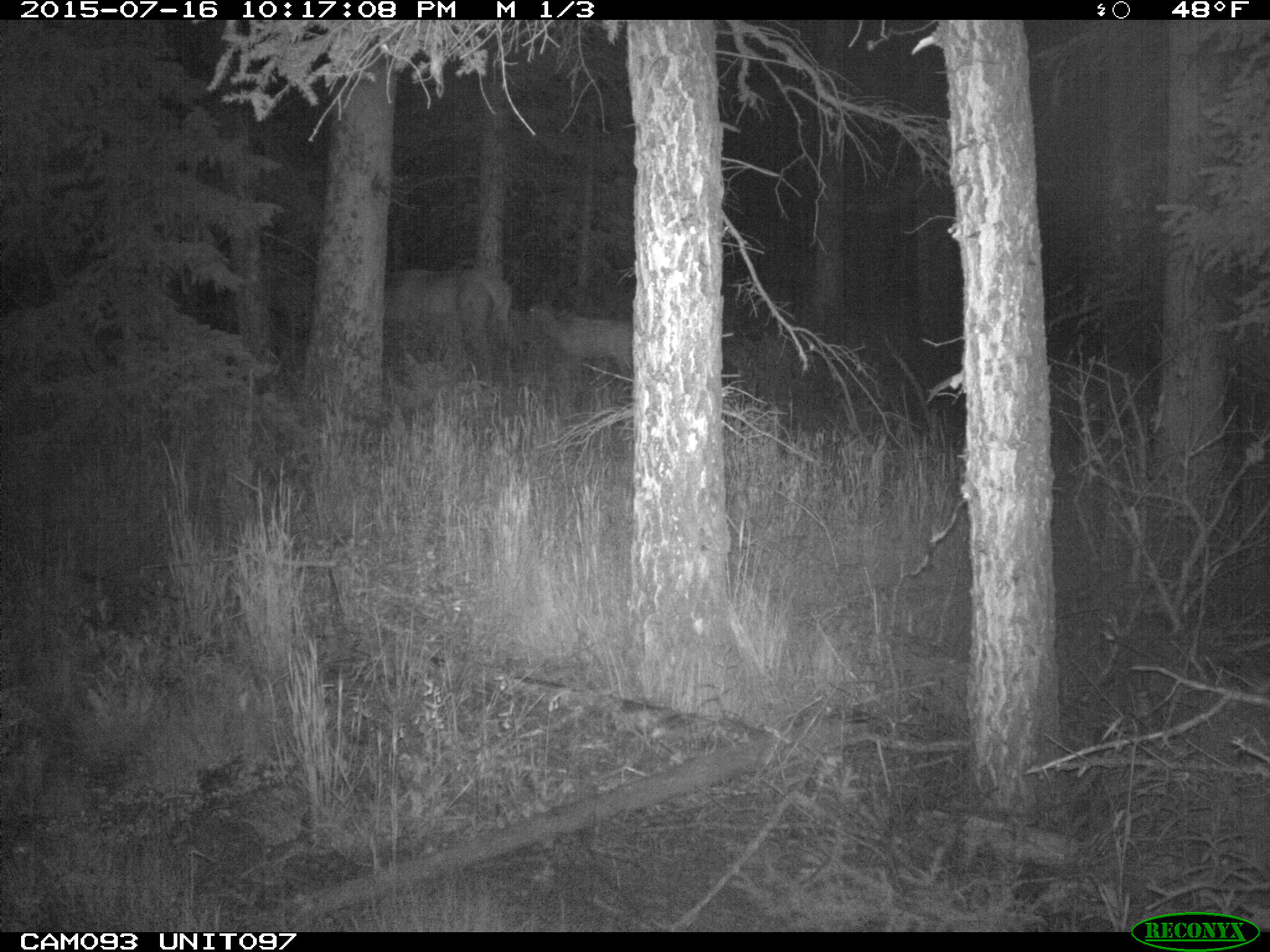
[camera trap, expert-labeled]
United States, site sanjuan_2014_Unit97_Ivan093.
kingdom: Animalia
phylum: Chordata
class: Mammalia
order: Artiodactyla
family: Cervidae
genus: Cervus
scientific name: Cervus elaphus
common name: red deer